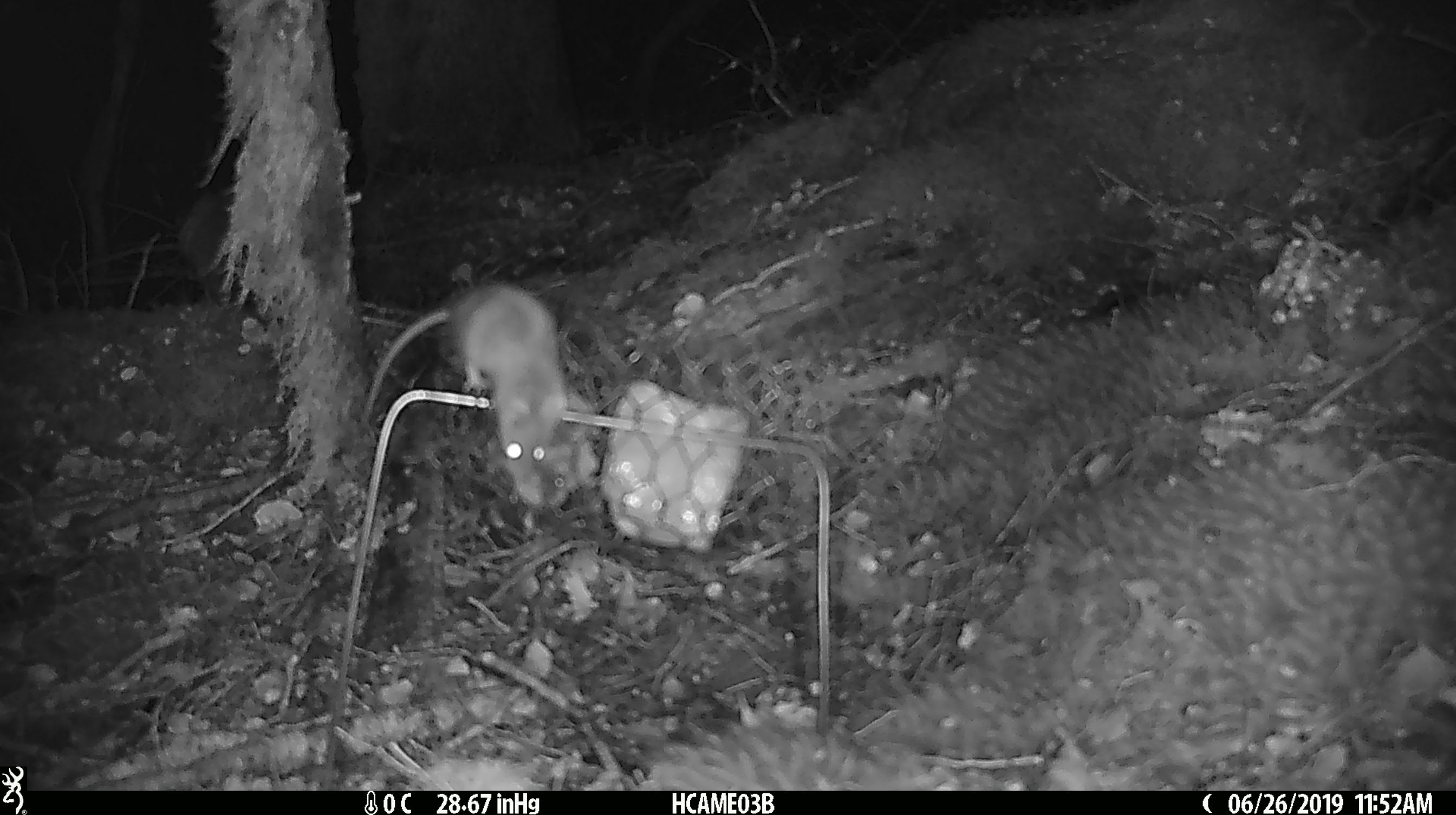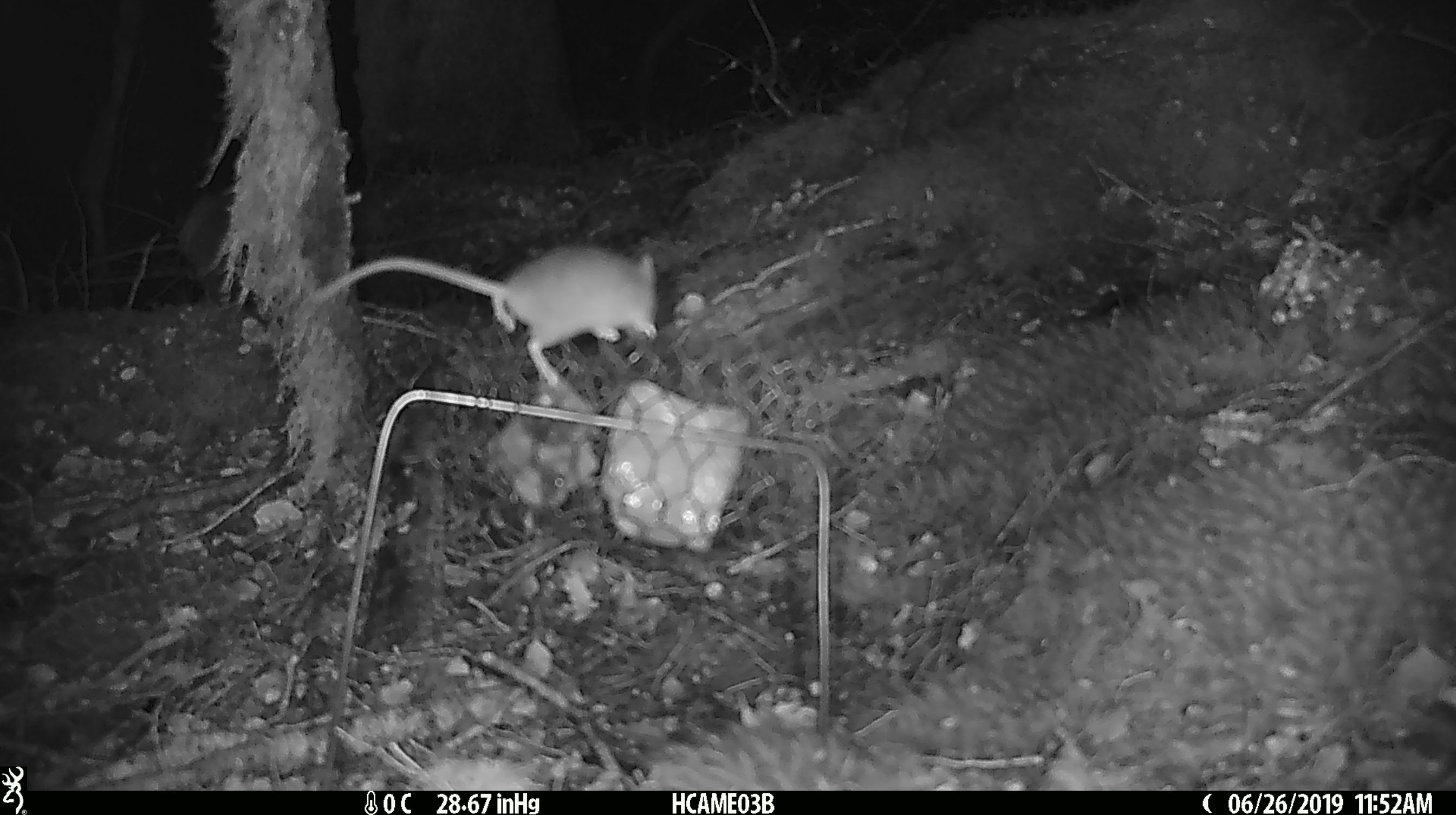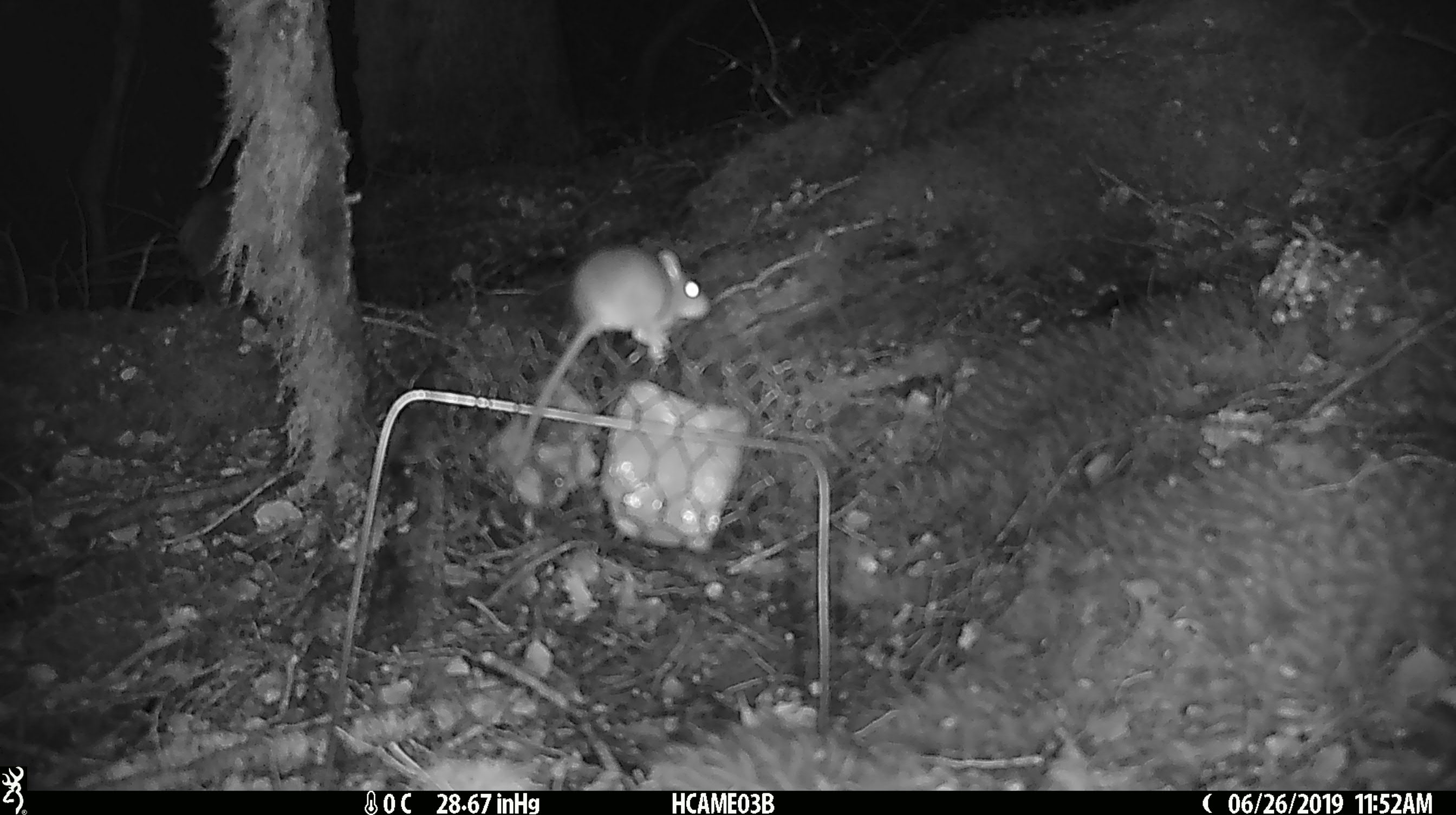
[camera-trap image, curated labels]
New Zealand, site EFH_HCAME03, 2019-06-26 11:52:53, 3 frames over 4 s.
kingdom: Animalia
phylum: Chordata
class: Mammalia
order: Rodentia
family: Muridae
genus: Mus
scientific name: Mus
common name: mouse